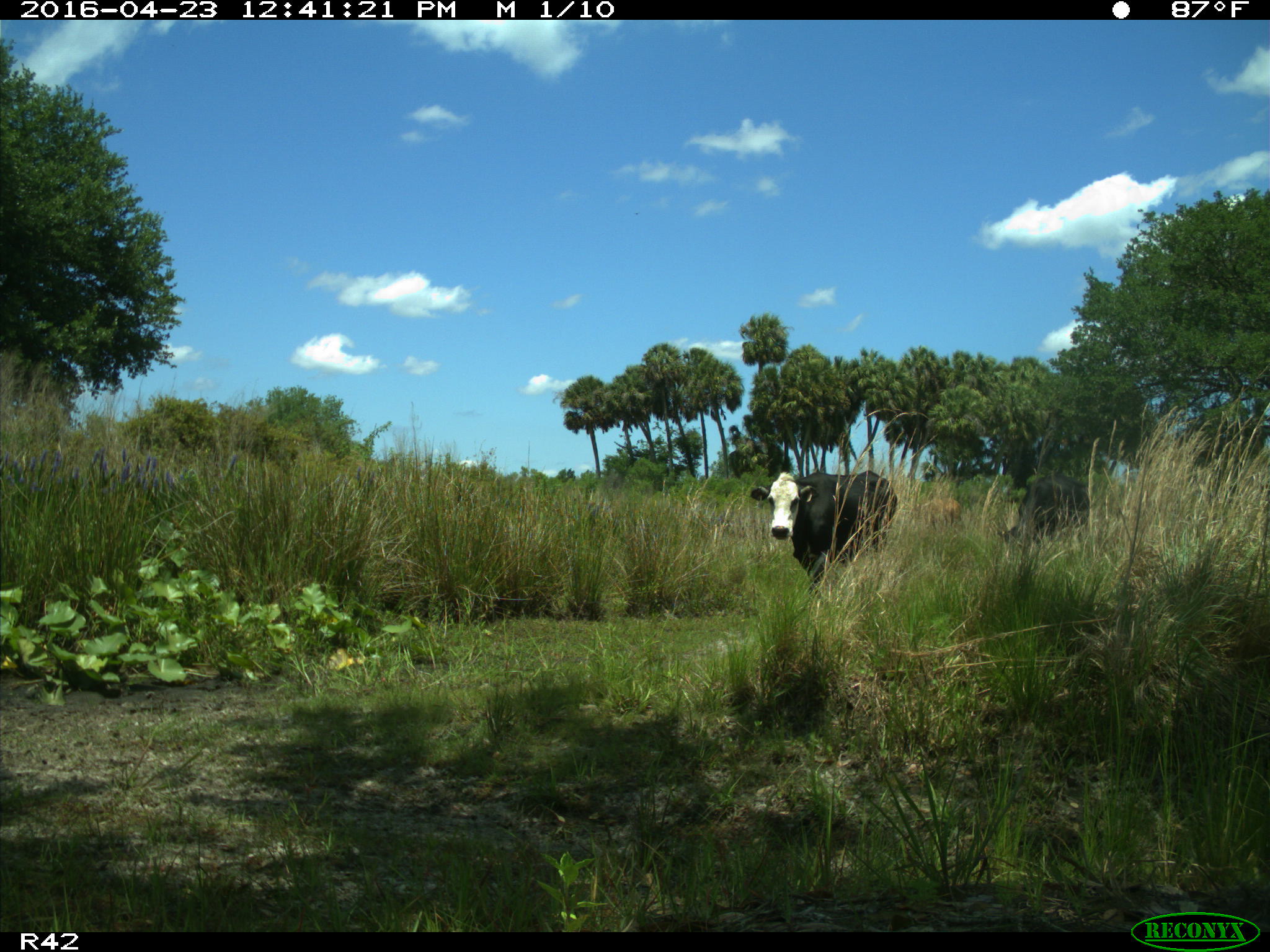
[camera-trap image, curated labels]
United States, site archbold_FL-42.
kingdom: Animalia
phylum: Chordata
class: Mammalia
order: Artiodactyla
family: Bovidae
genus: Bos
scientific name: Bos taurus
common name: domestic cow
Bos taurus (domestic cow).